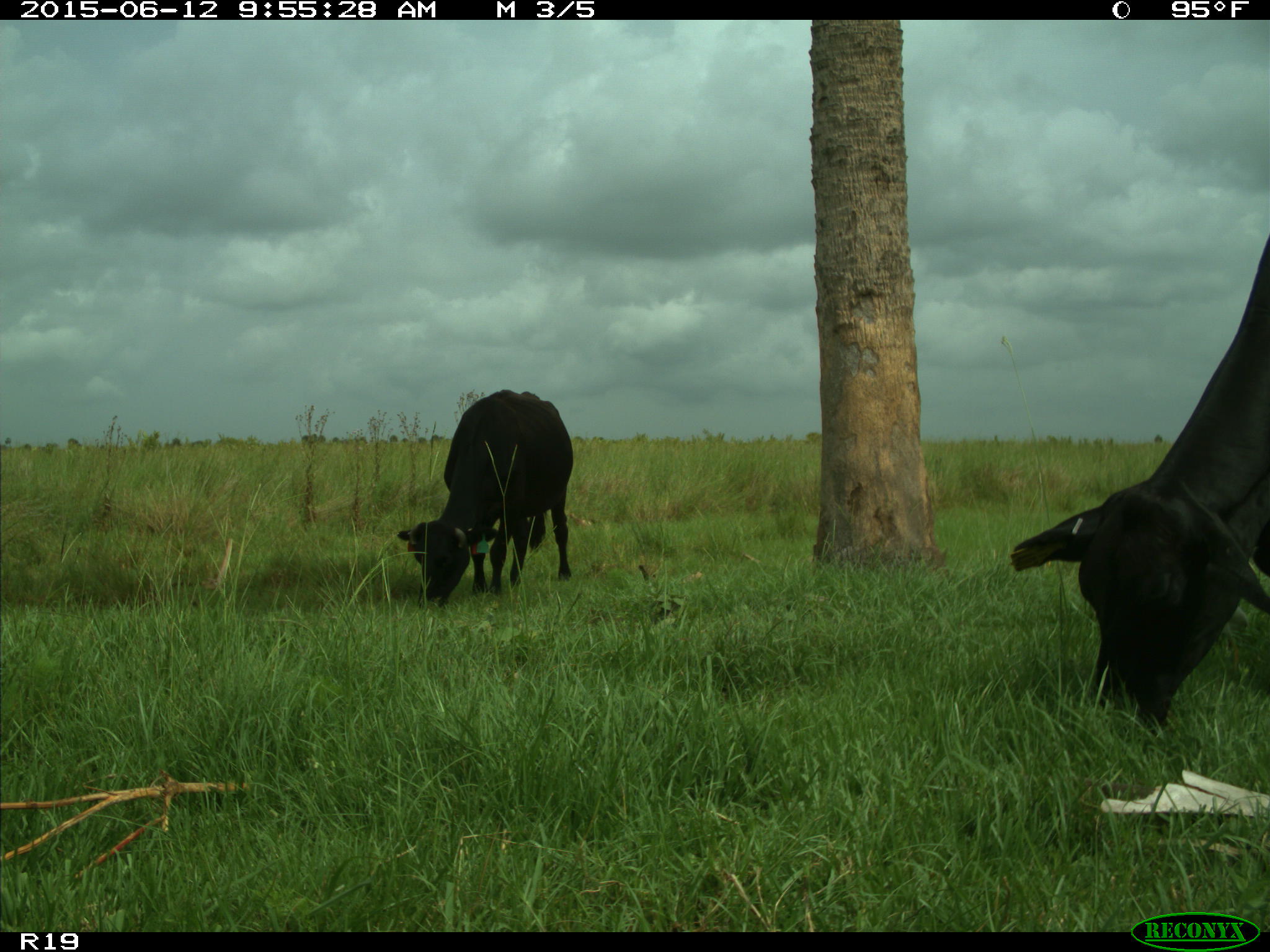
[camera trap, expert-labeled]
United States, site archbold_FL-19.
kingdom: Animalia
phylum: Chordata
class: Mammalia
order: Artiodactyla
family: Bovidae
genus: Bos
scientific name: Bos taurus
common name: domestic cow